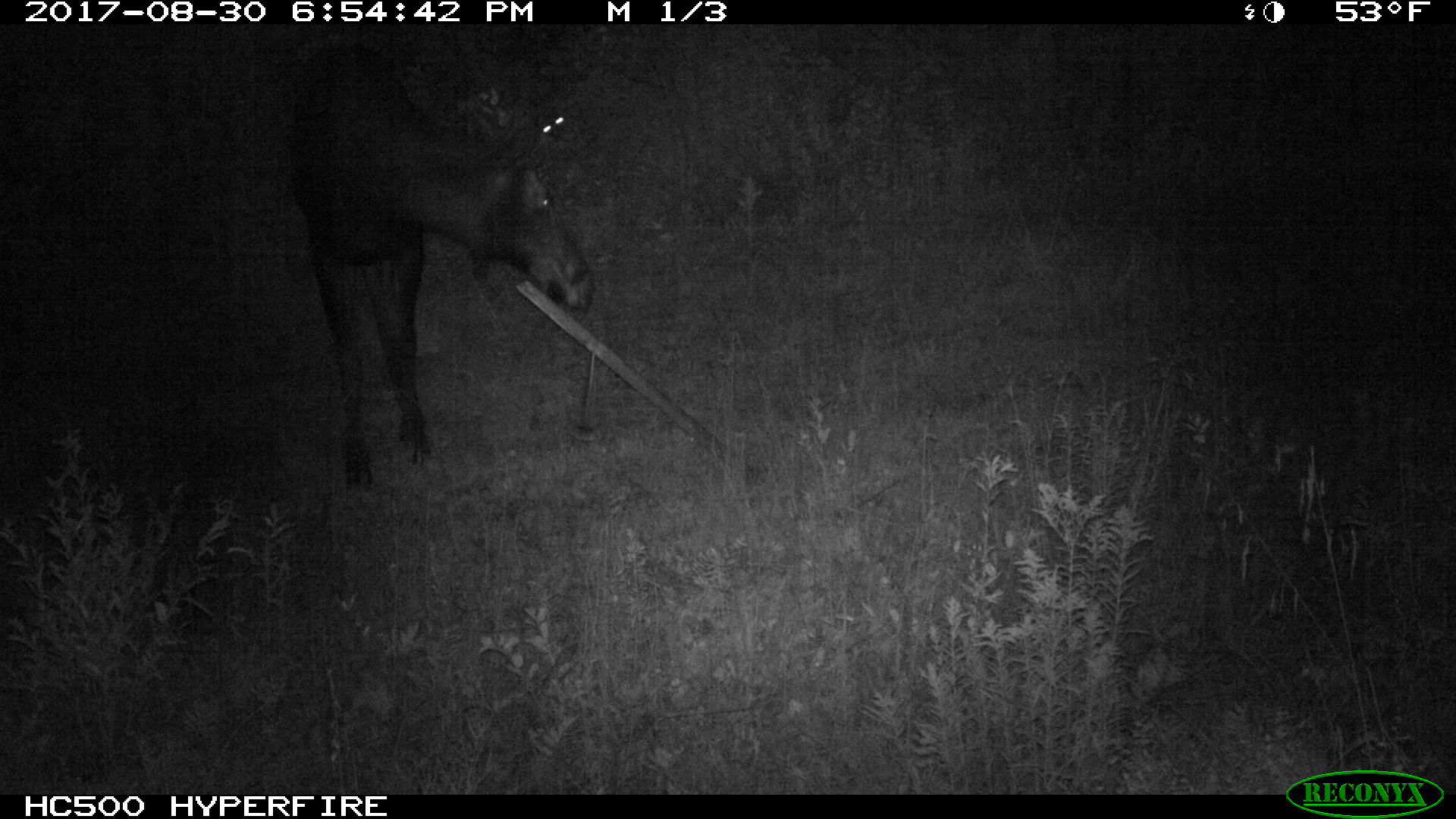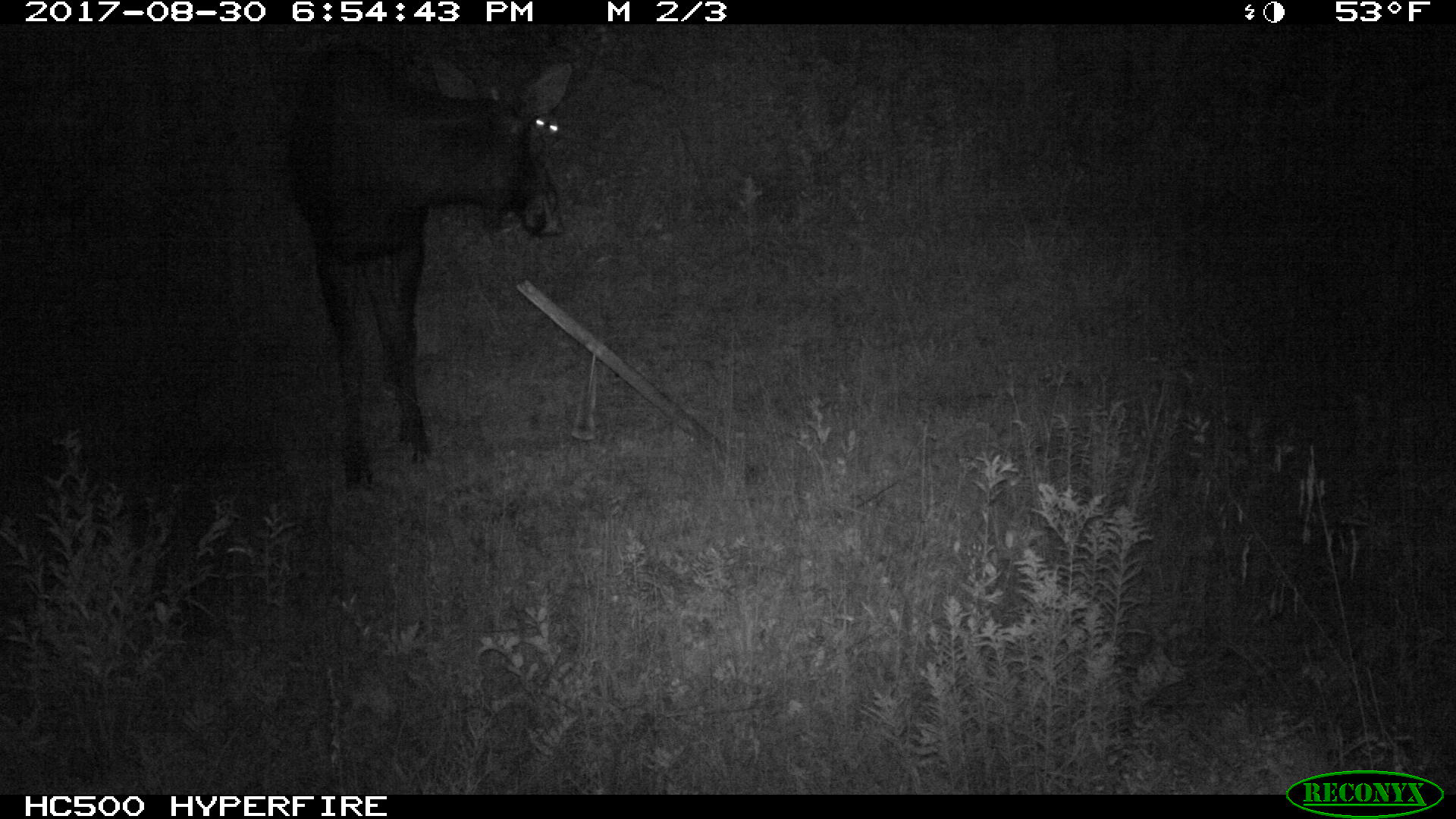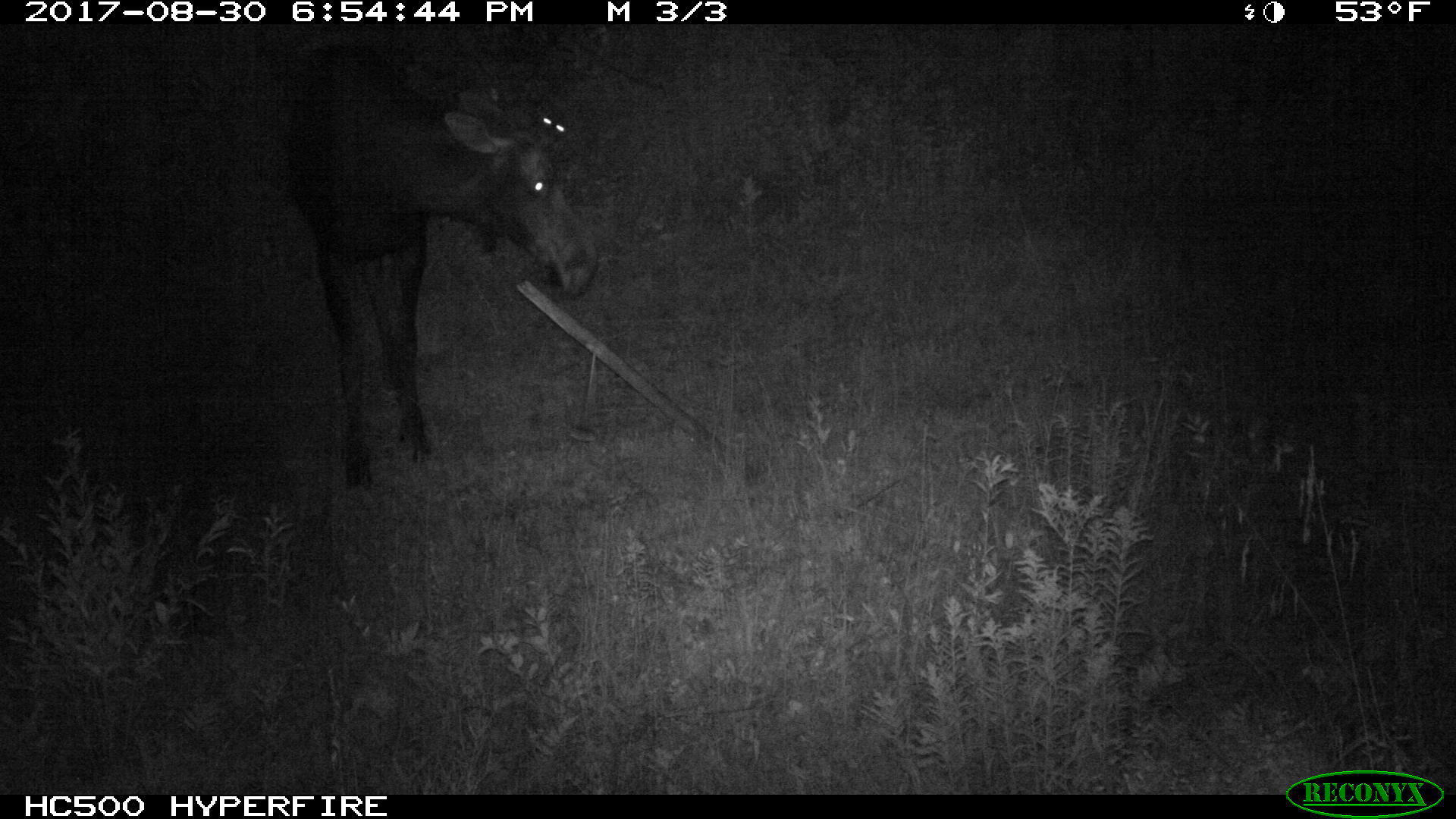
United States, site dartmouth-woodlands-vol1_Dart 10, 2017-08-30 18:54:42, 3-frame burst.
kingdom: Animalia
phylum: Chordata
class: Mammalia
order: Artiodactyla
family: Cervidae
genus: Alces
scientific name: Alces alces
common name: moose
Moose (Alces alces).